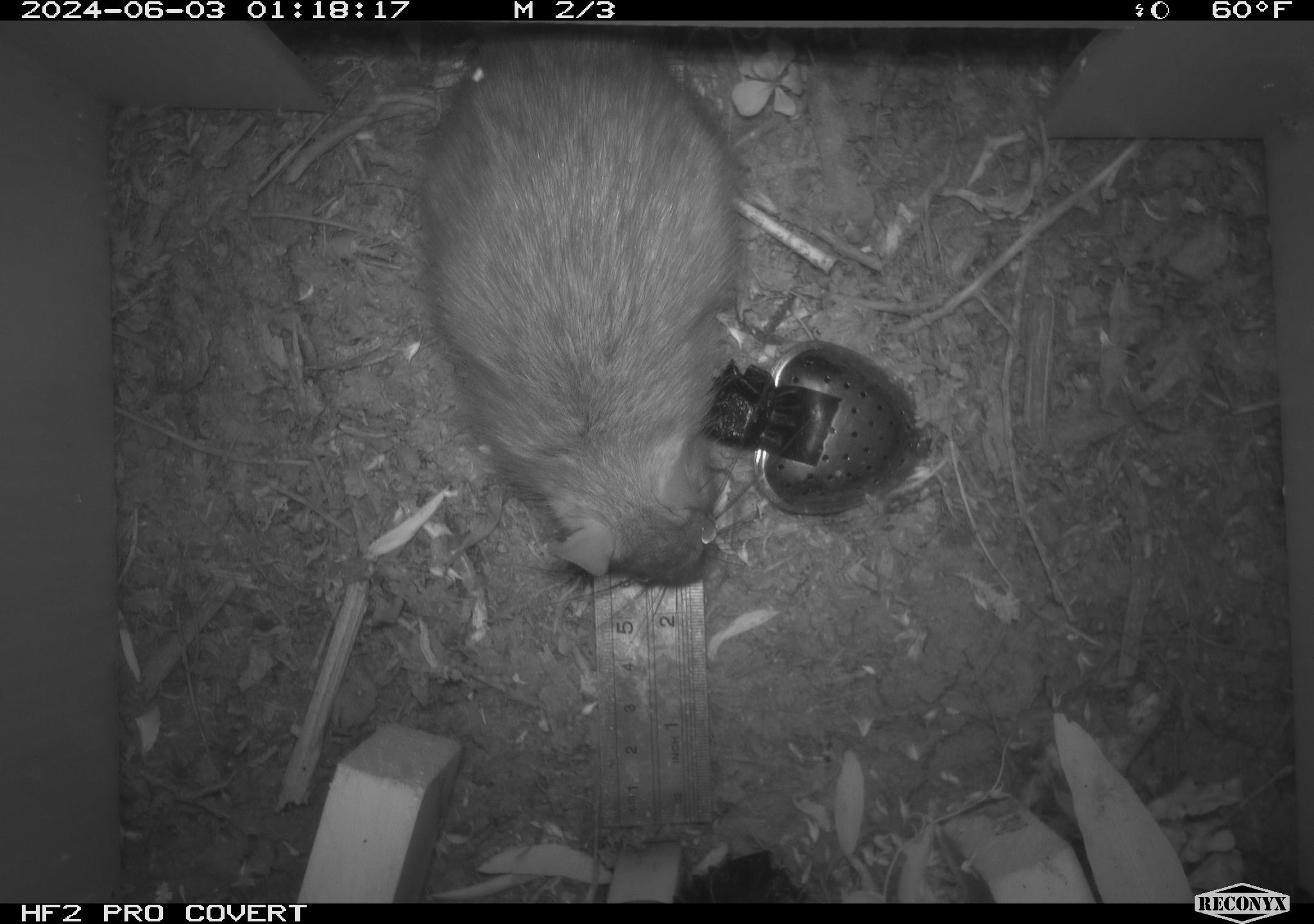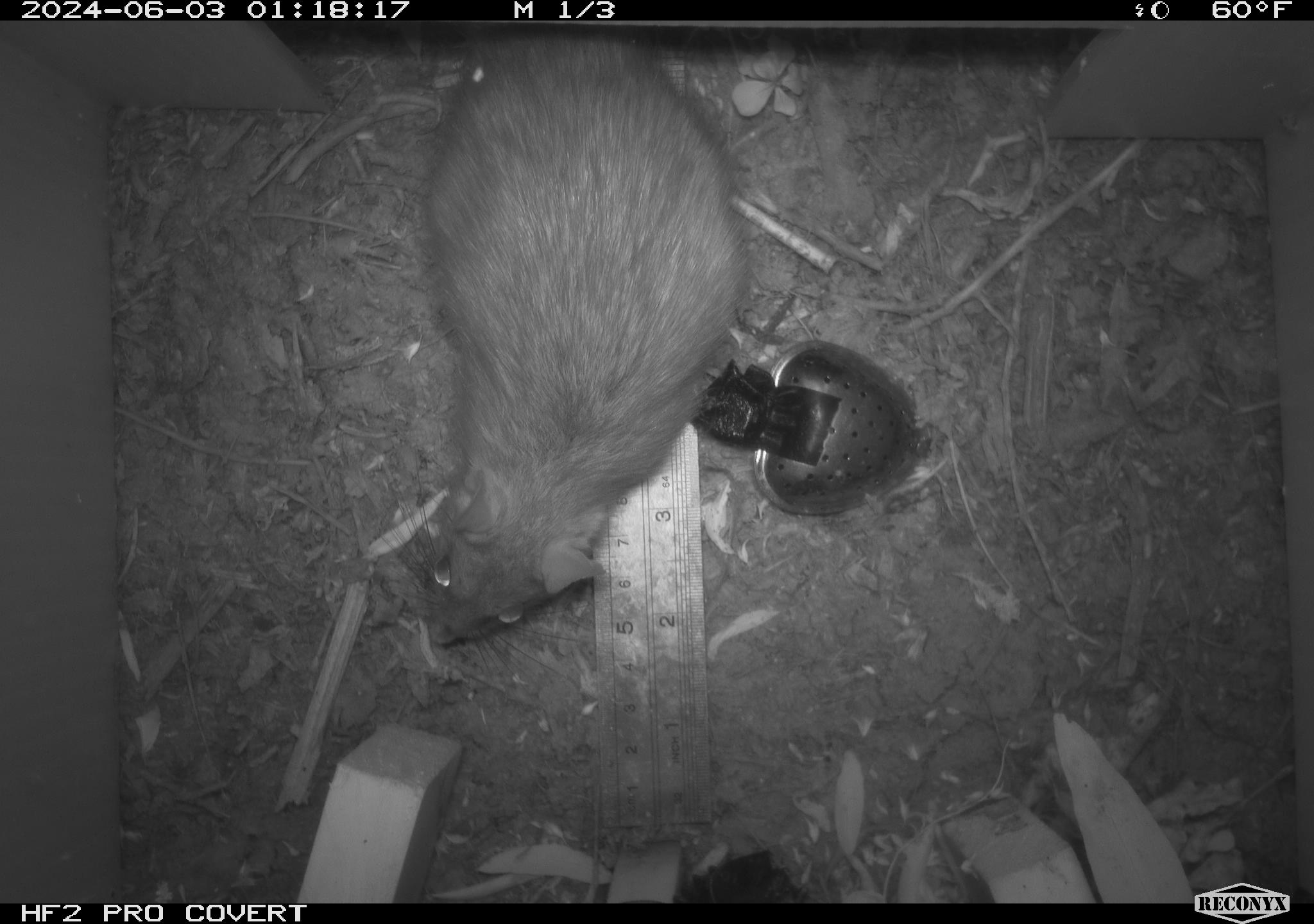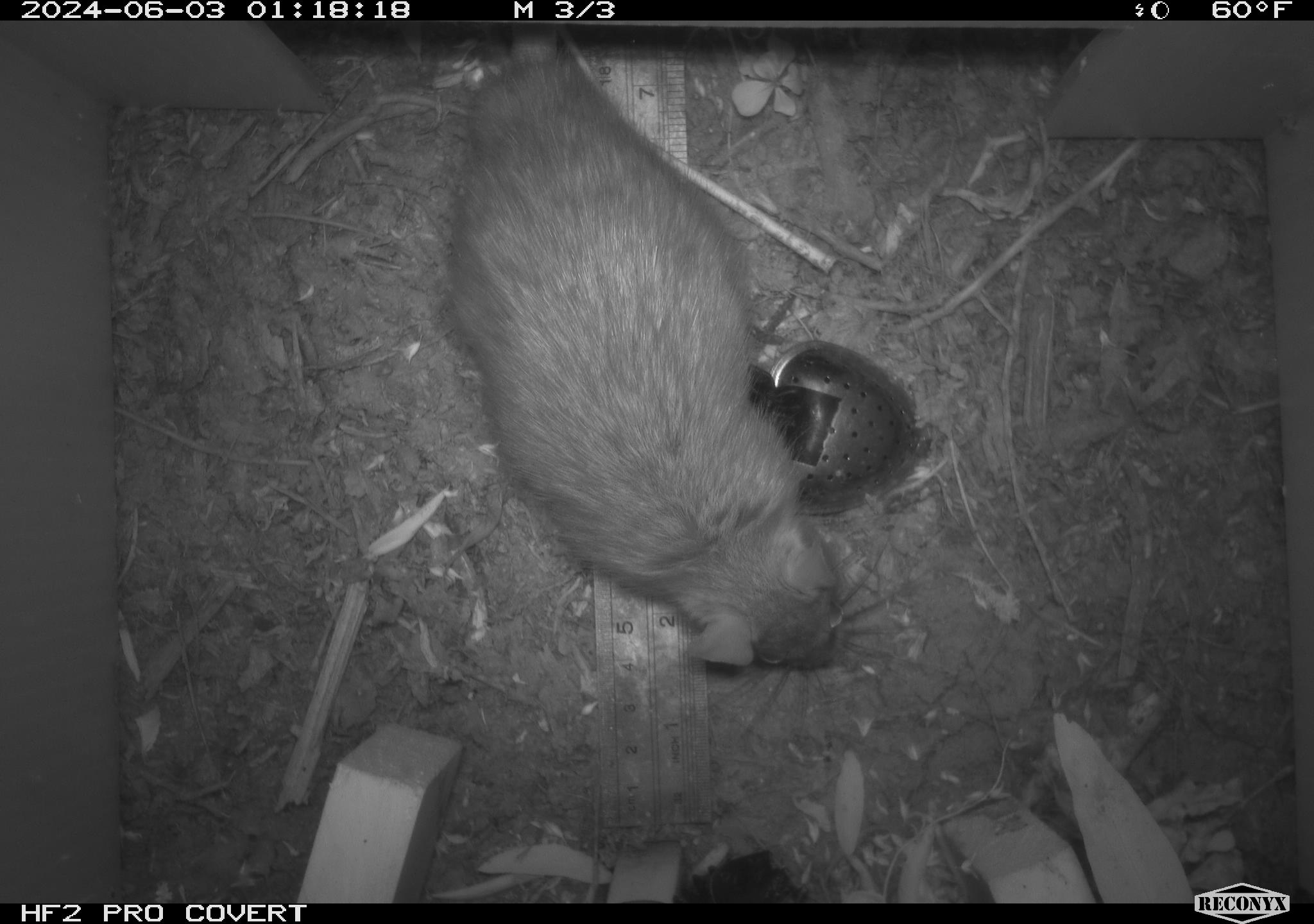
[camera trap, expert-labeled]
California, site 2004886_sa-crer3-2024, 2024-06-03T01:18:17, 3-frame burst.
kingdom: Animalia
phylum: Chordata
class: Mammalia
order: Rodentia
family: Muridae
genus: Rattus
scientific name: Rattus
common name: rat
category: rattus species